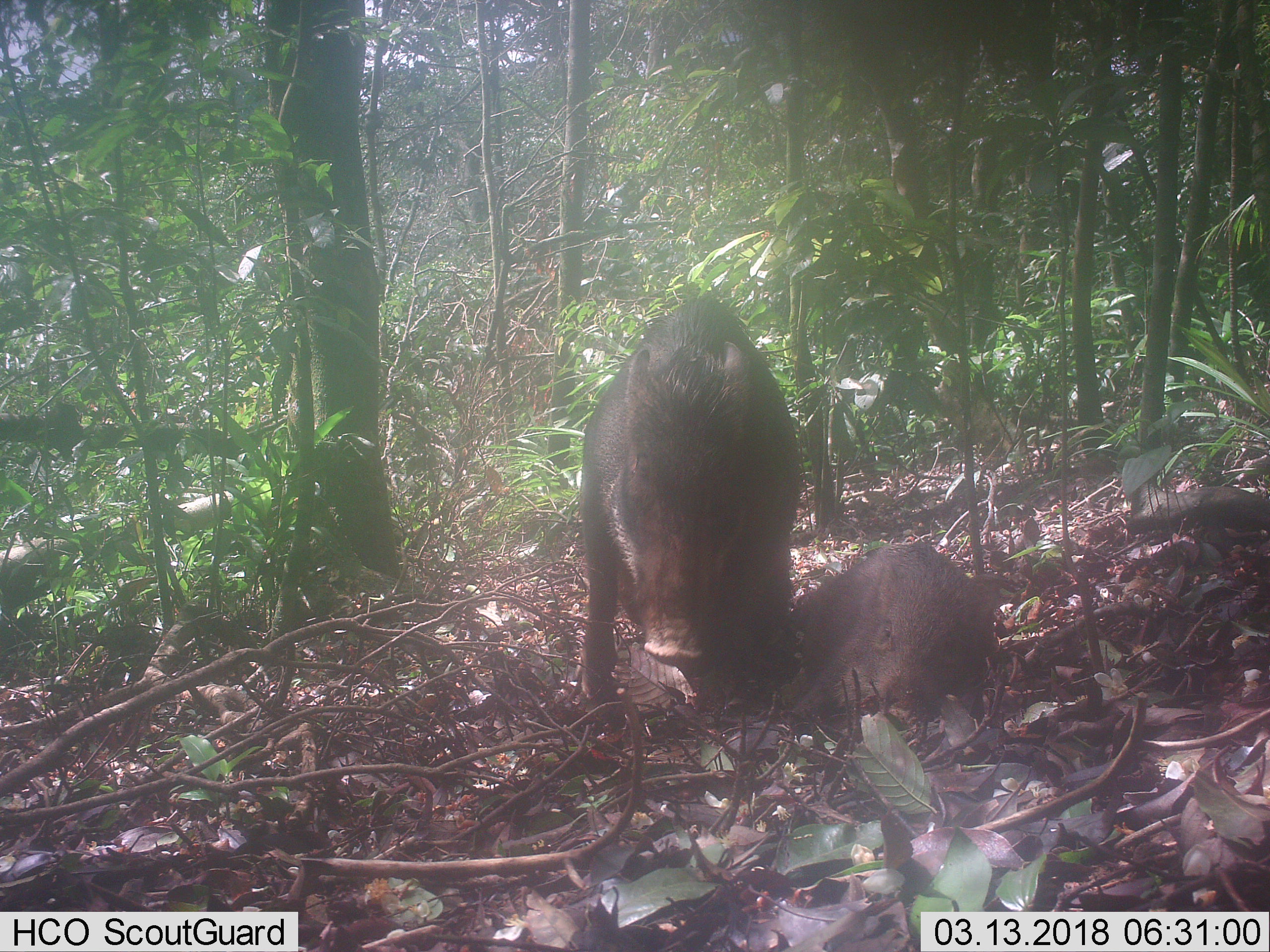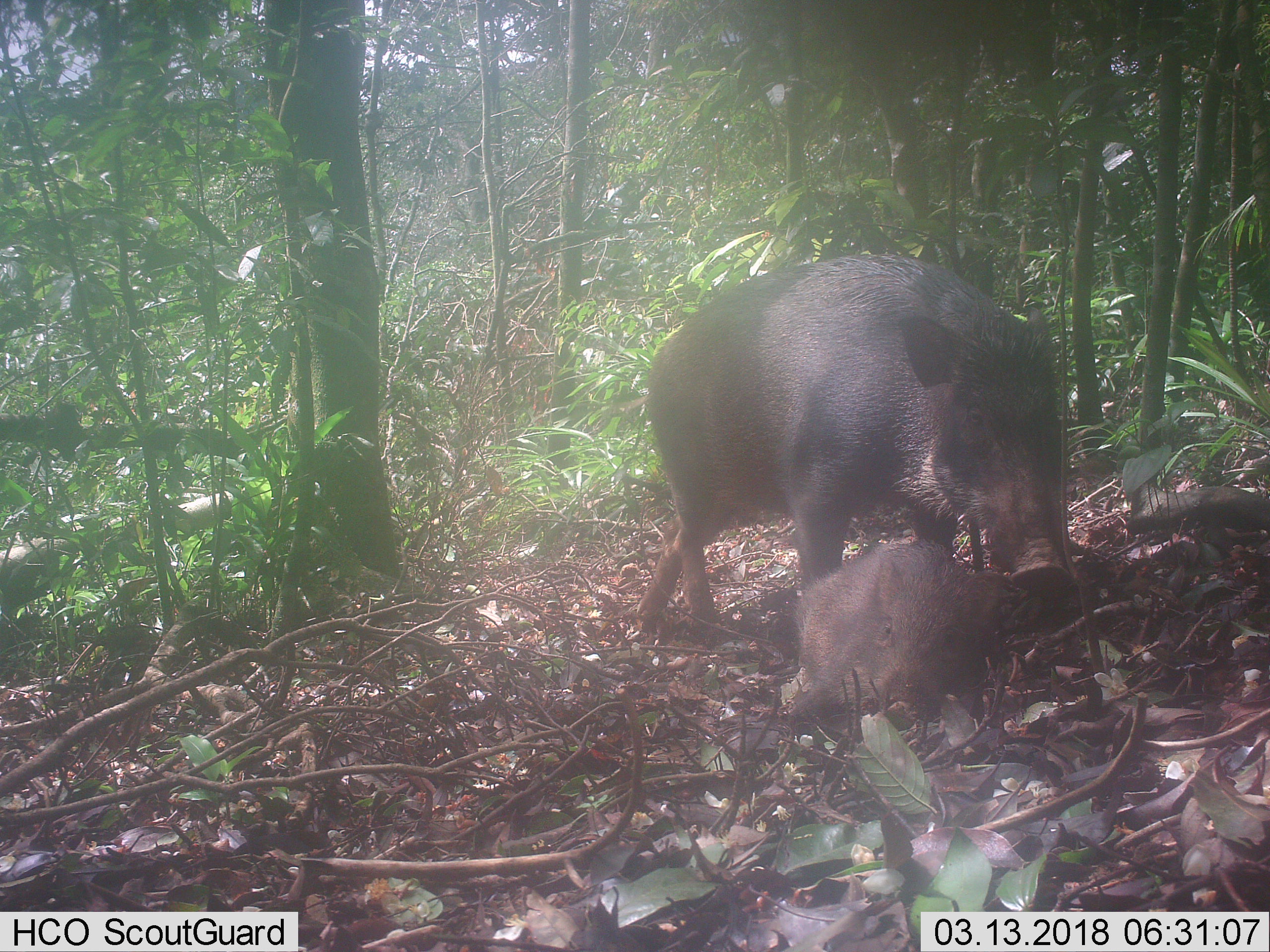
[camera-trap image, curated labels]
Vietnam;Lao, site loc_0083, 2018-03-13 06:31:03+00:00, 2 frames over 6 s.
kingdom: Animalia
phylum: Chordata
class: Mammalia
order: Artiodactyla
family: Suidae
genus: Sus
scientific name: Sus scrofa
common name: eurasian wild pig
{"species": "eurasian wild pig (Sus scrofa)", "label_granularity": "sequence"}